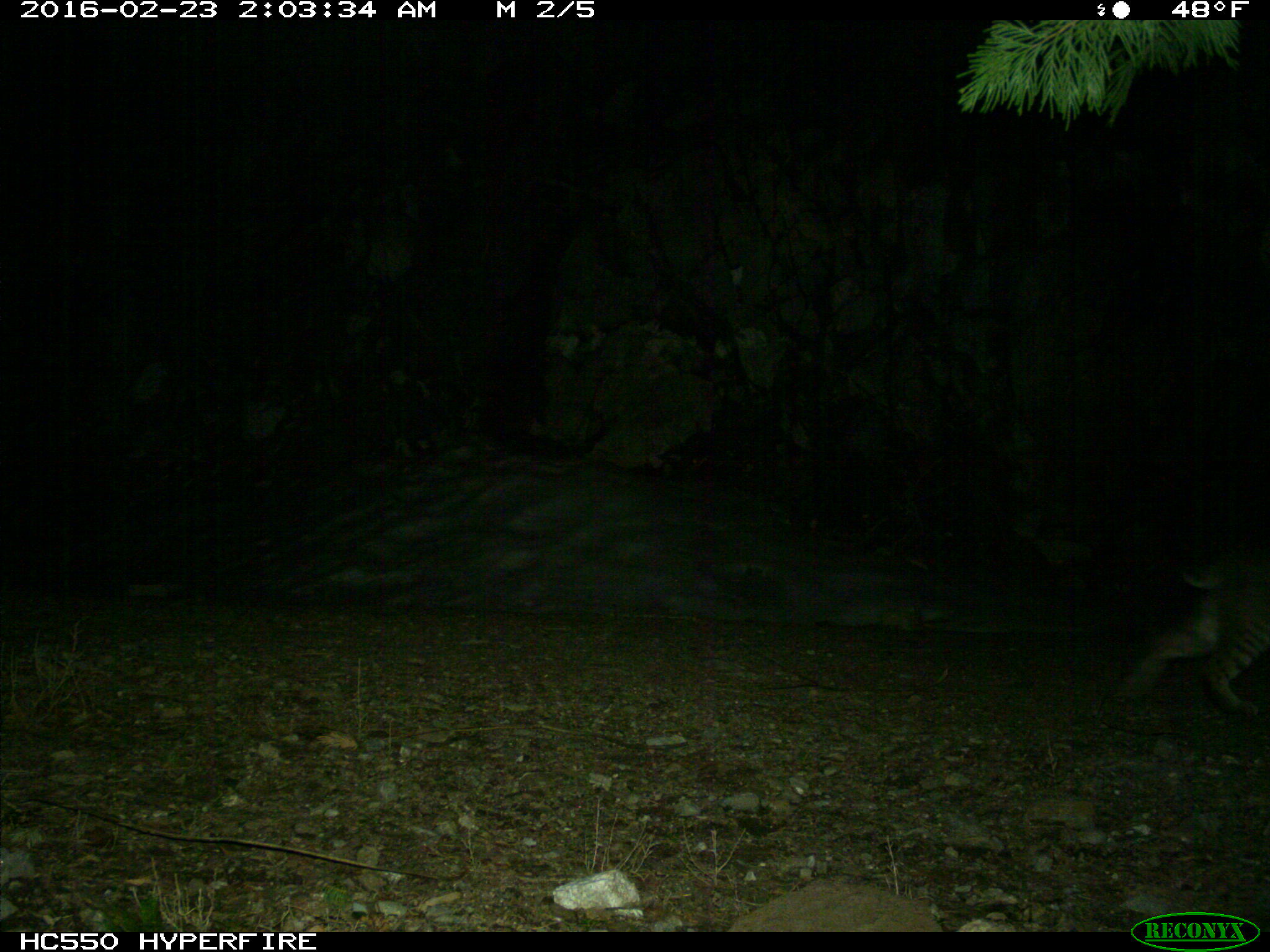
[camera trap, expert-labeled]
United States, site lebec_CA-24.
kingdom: Animalia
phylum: Chordata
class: Mammalia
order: Carnivora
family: Felidae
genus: Lynx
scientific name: Lynx rufus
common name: bobcat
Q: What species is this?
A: Lynx rufus (bobcat).